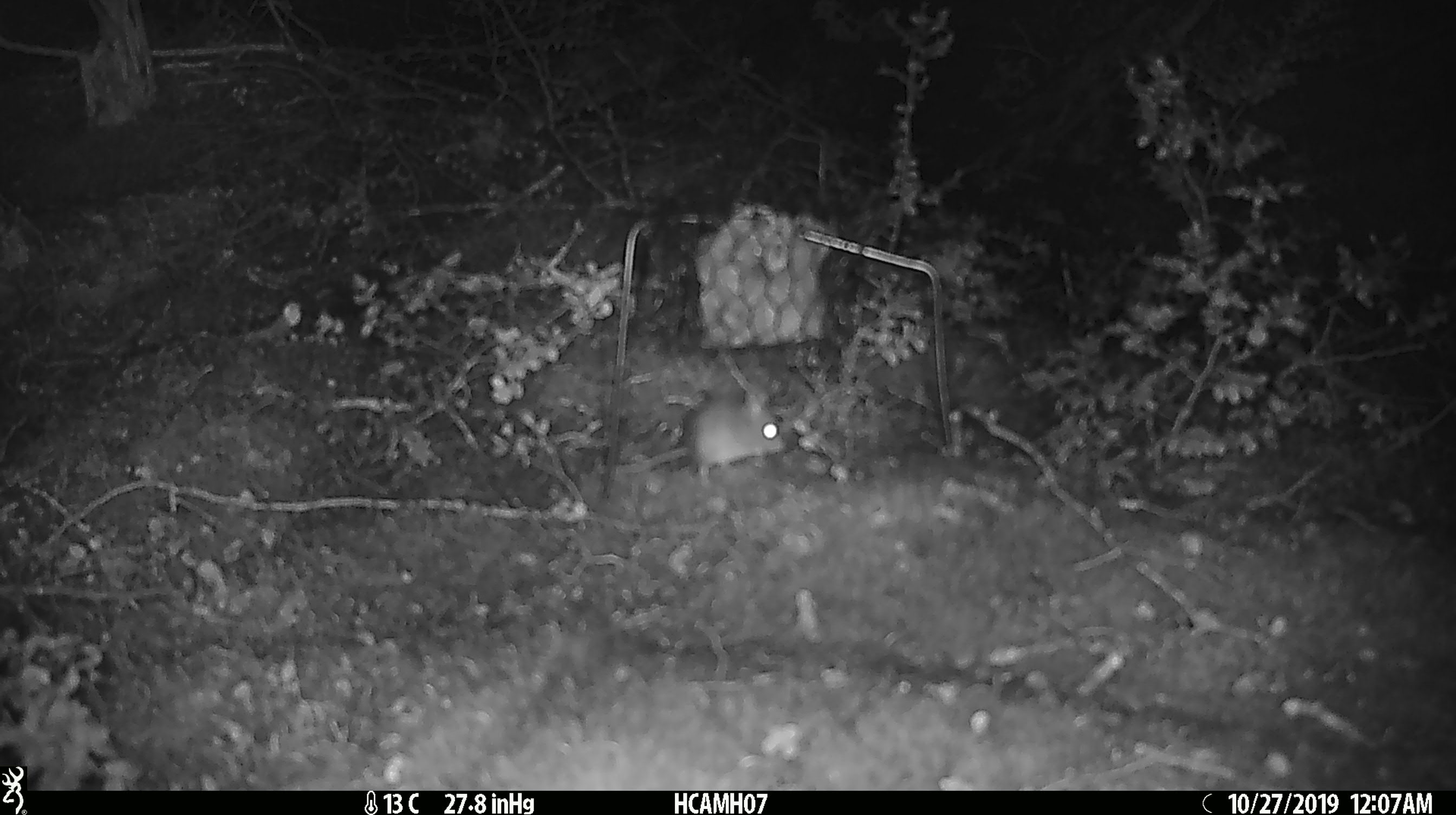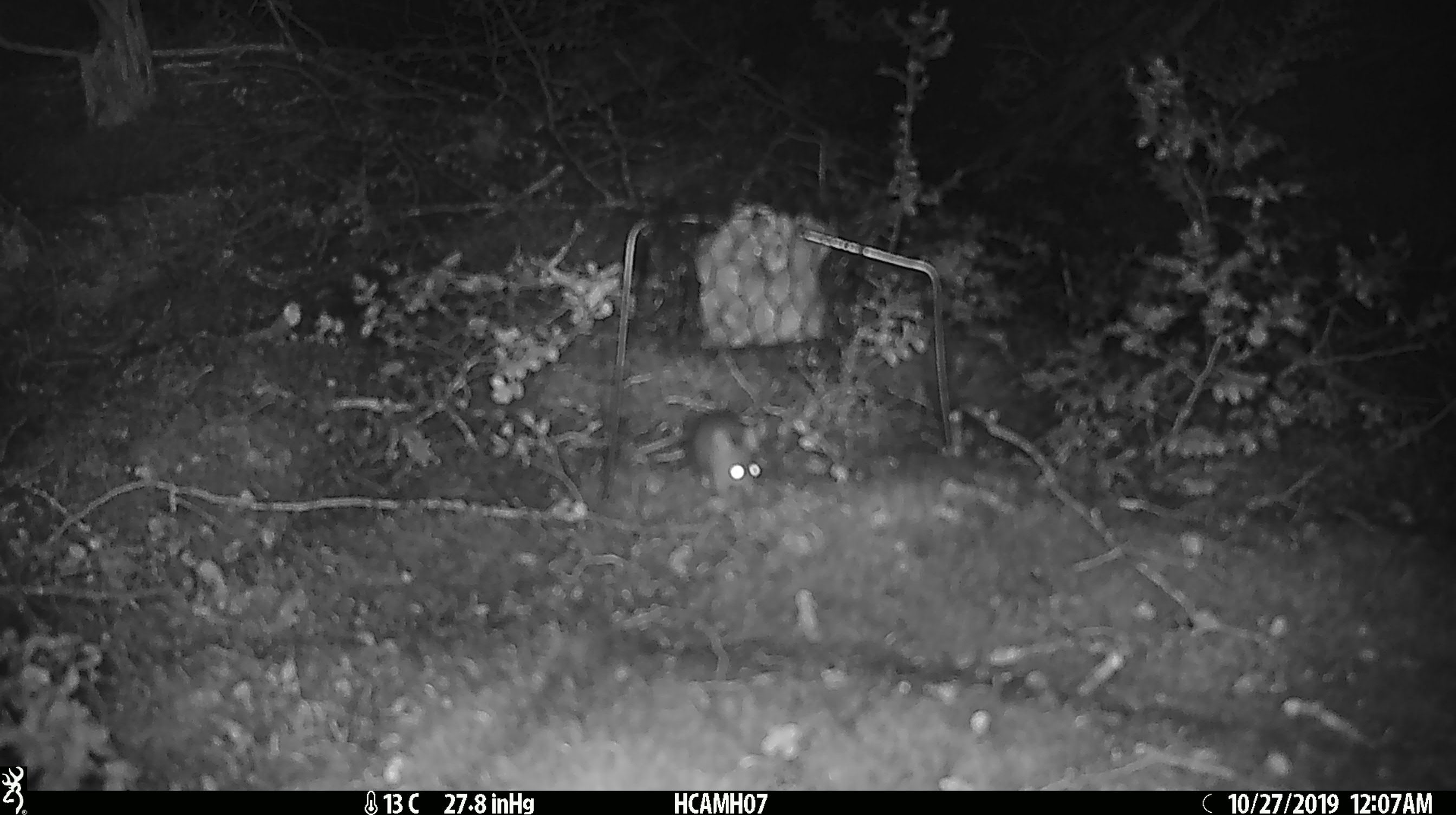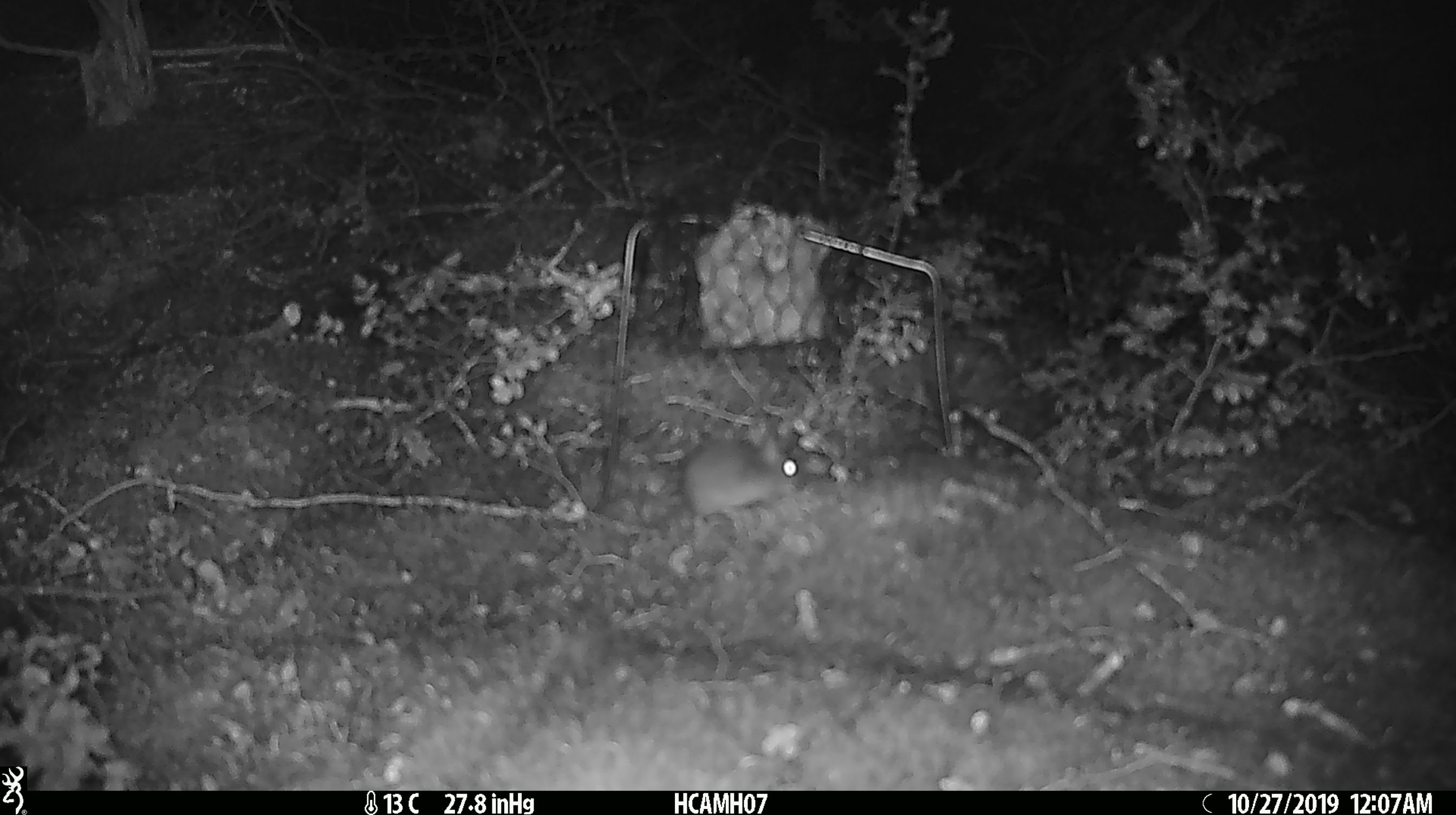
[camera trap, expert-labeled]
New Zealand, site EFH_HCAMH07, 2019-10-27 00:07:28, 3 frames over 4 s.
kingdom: Animalia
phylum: Chordata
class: Mammalia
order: Rodentia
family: Muridae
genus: Mus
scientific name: Mus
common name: mouse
Mouse (Mus).